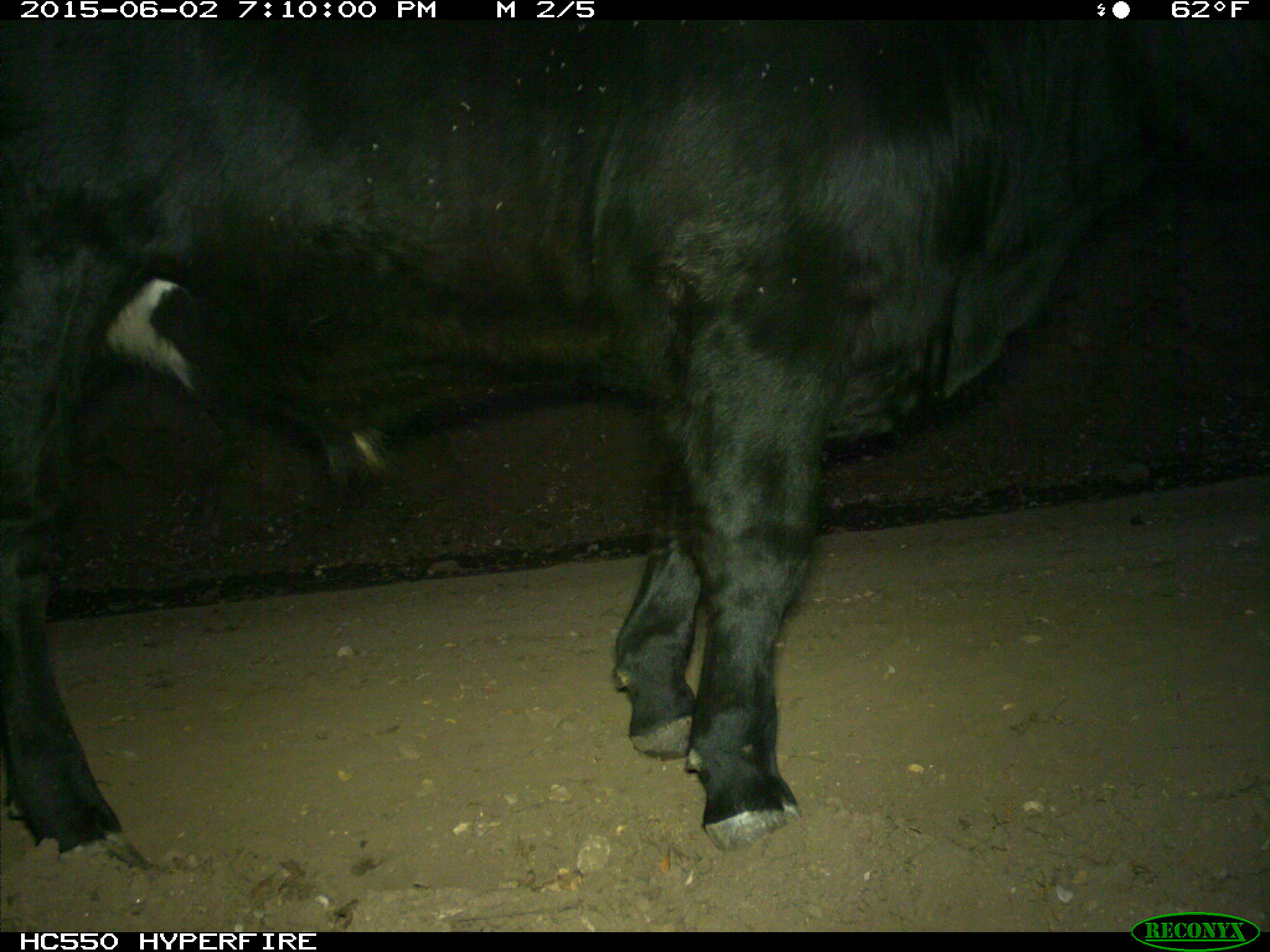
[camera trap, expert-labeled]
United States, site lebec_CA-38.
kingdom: Animalia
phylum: Chordata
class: Mammalia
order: Artiodactyla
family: Bovidae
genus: Bos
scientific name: Bos taurus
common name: domestic cow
Bos taurus (domestic cow).